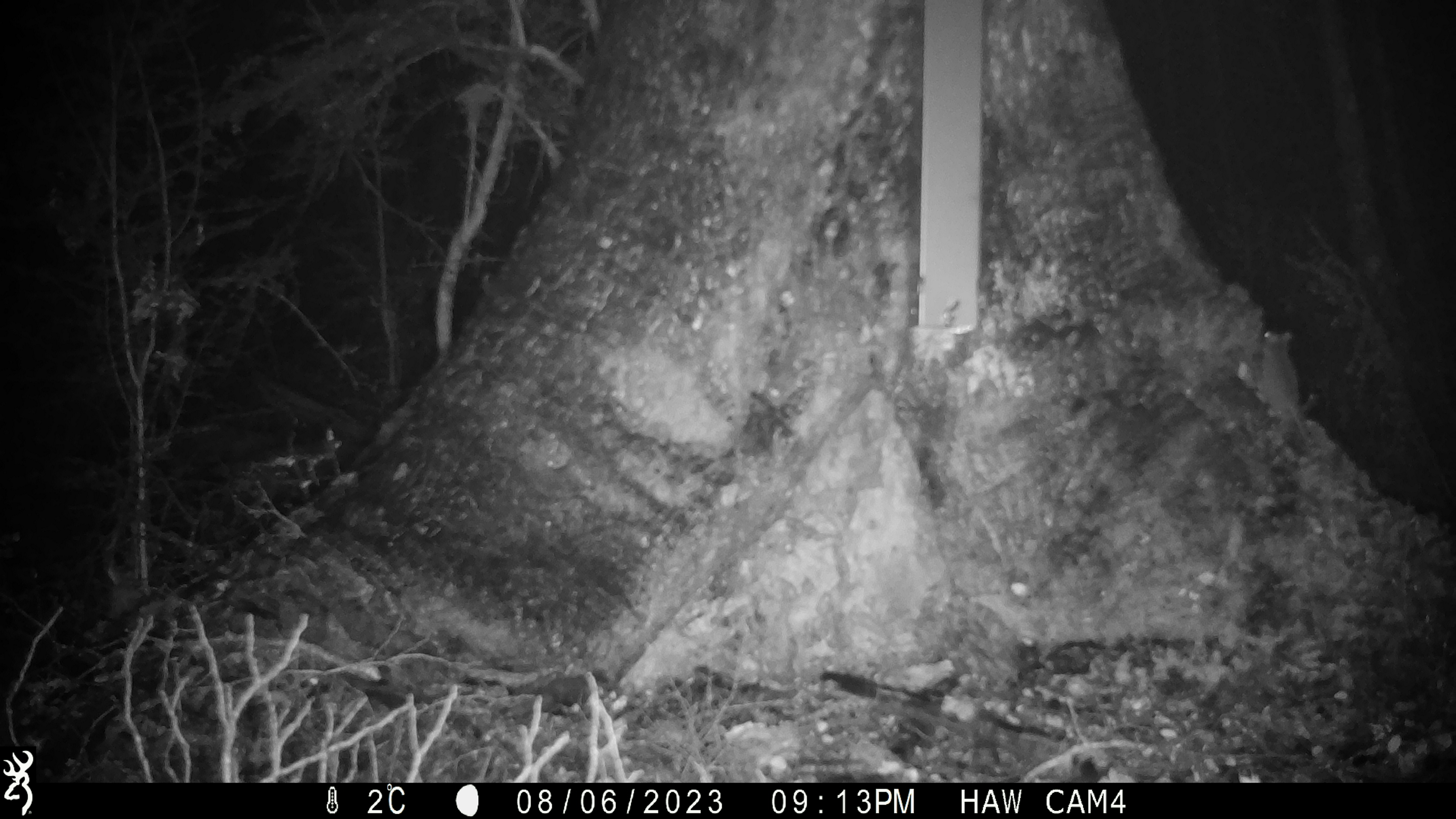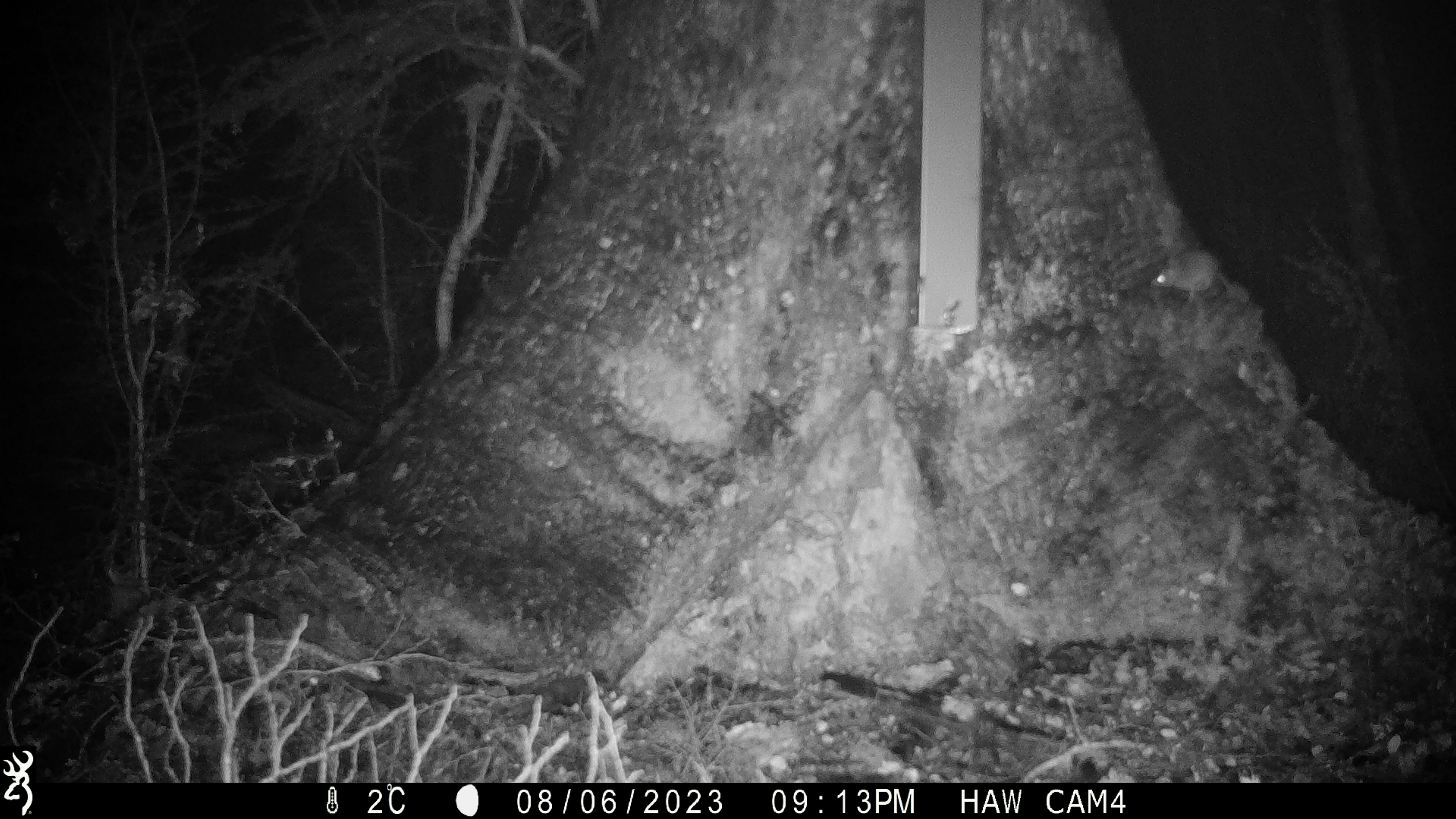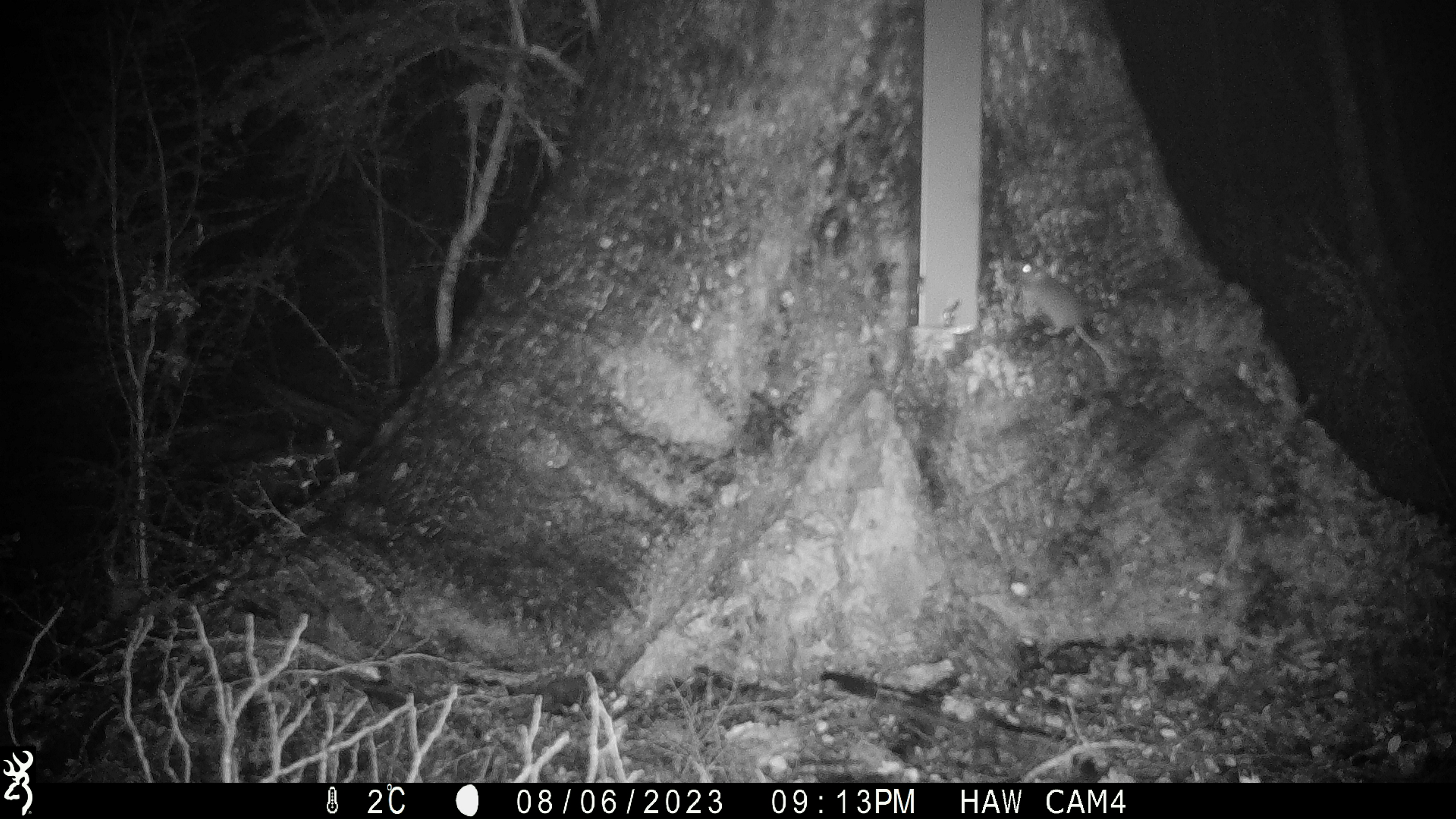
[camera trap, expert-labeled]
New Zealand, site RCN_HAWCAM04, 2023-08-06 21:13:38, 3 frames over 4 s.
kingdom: Animalia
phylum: Chordata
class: Mammalia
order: Rodentia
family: Muridae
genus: Mus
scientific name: Mus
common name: mouse